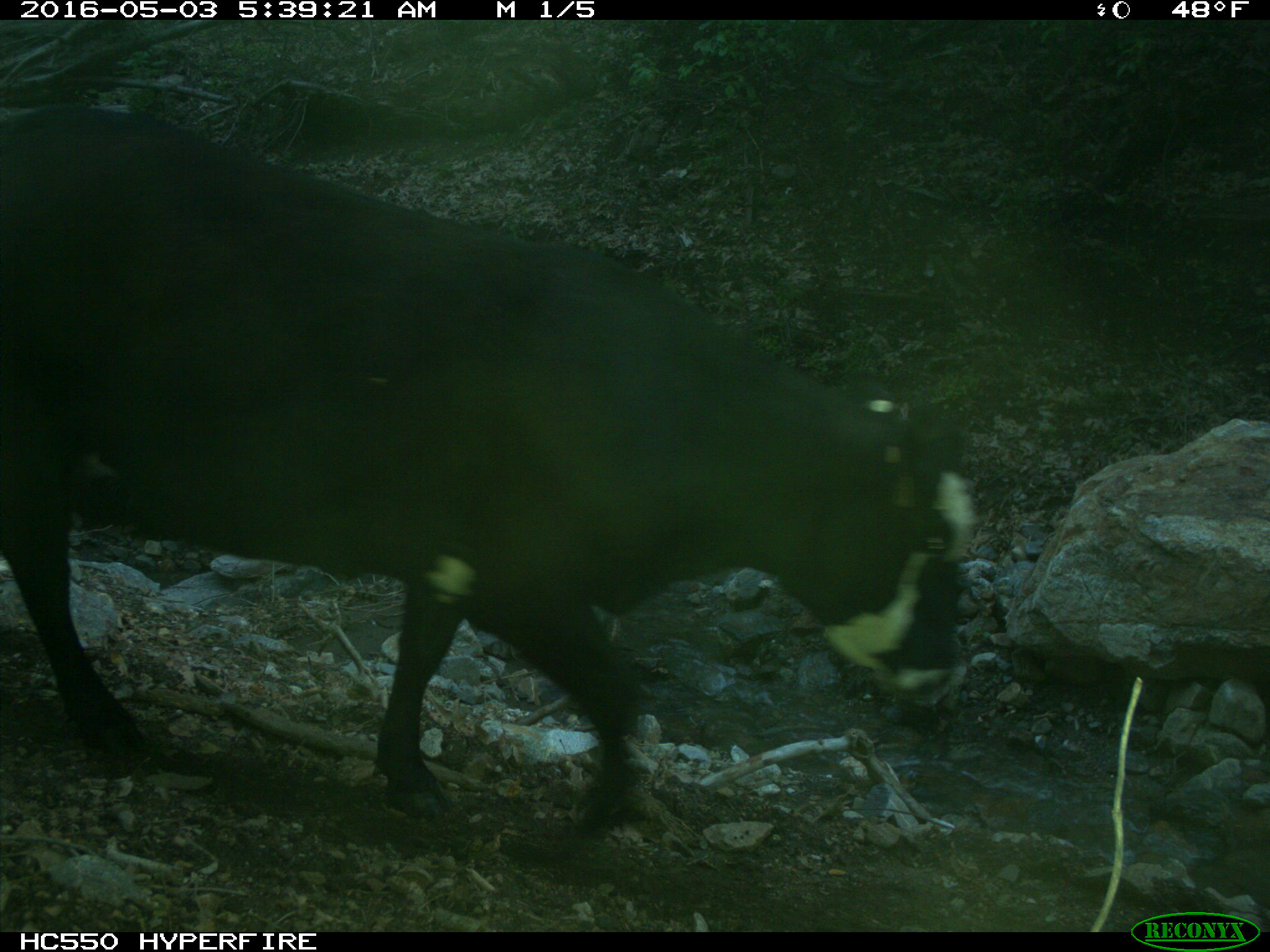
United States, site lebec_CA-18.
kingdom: Animalia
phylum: Chordata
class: Mammalia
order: Artiodactyla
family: Bovidae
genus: Bos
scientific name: Bos taurus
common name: domestic cow